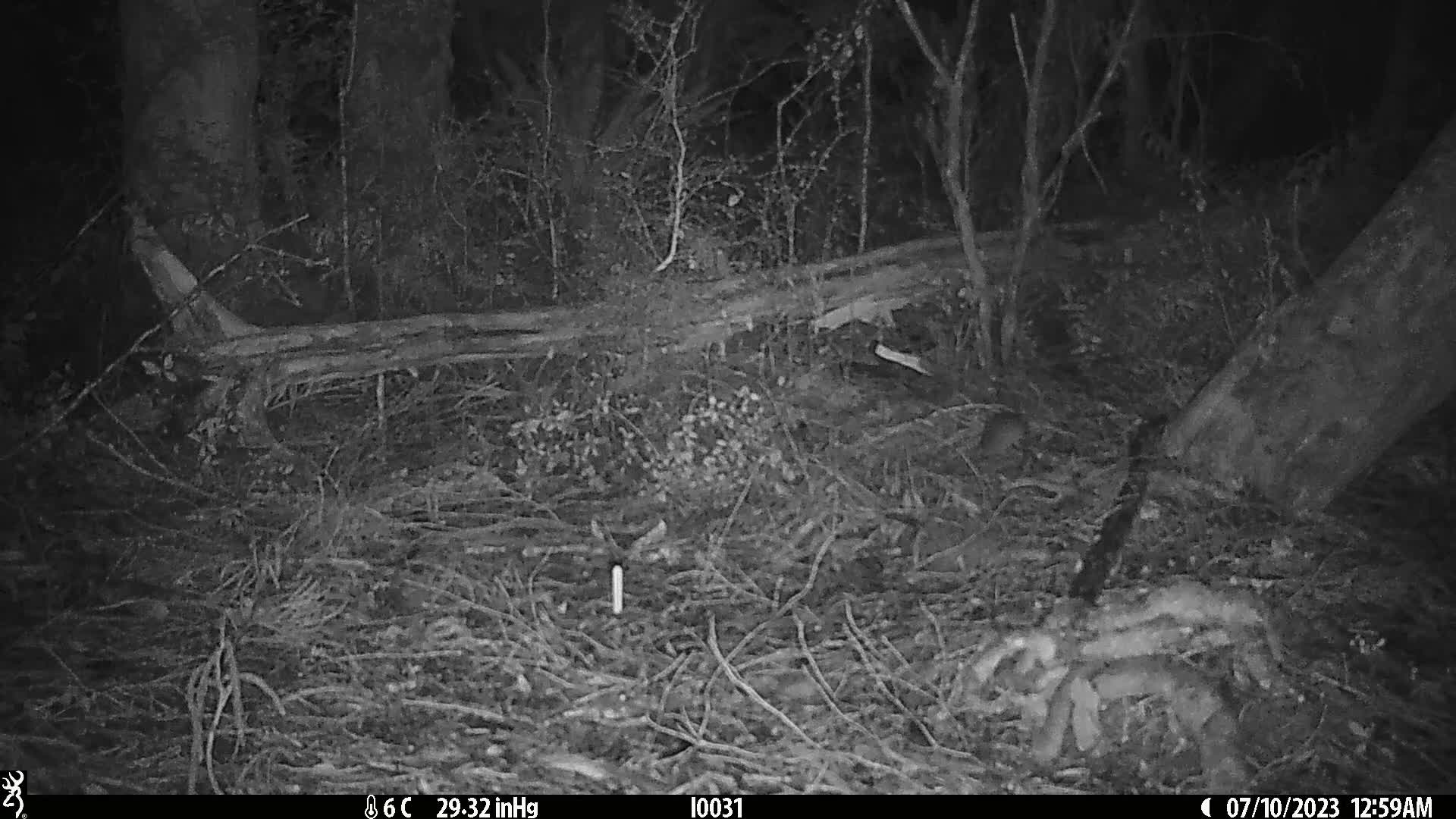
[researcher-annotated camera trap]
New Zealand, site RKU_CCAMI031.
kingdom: Animalia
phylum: Chordata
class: Mammalia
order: Rodentia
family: Muridae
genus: Rattus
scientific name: Rattus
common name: rat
Rat (Rattus).